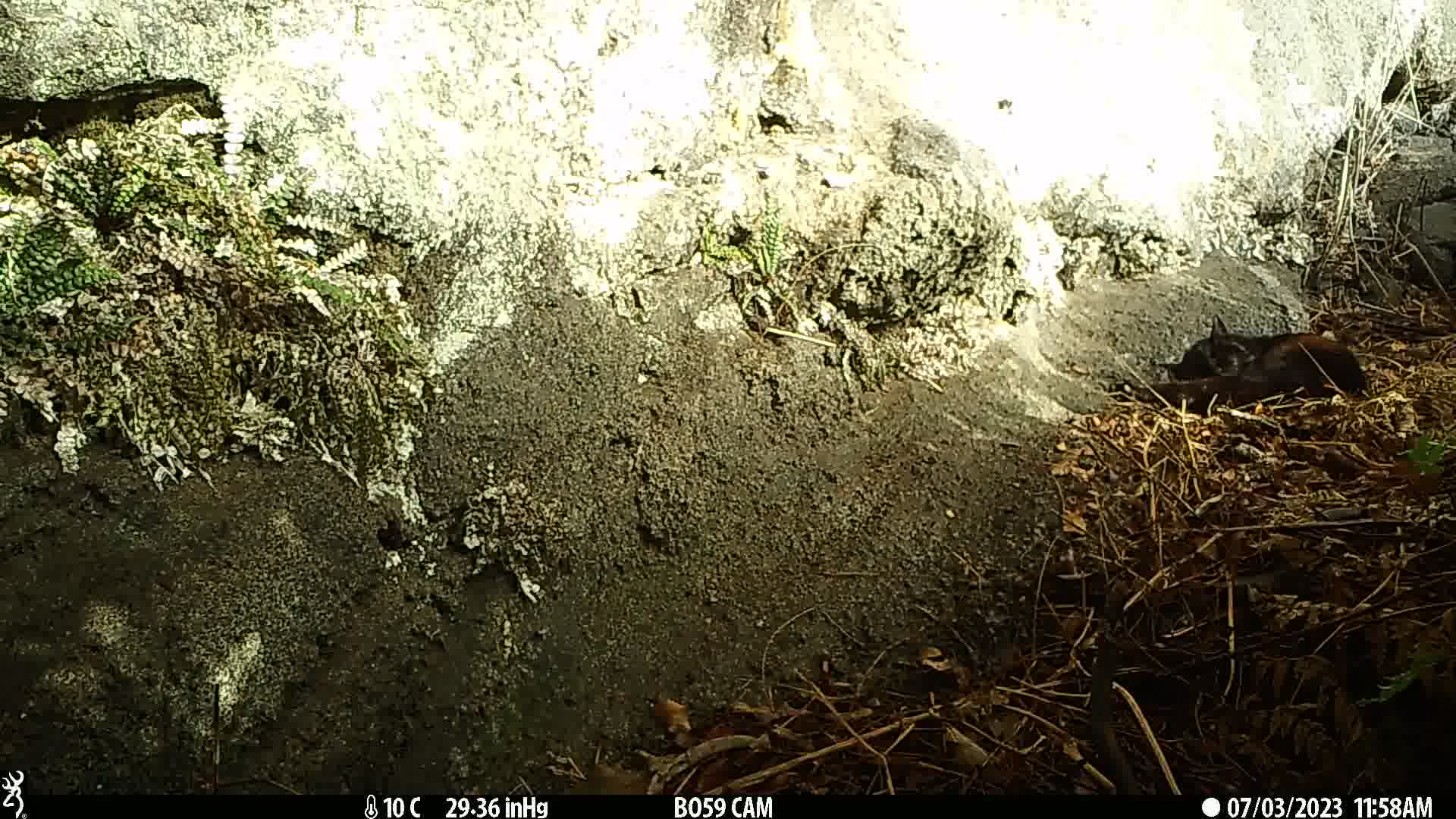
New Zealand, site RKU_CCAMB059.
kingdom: Animalia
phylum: Chordata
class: Mammalia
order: Carnivora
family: Felidae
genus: Felis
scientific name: Felis catus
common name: domestic cat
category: cat